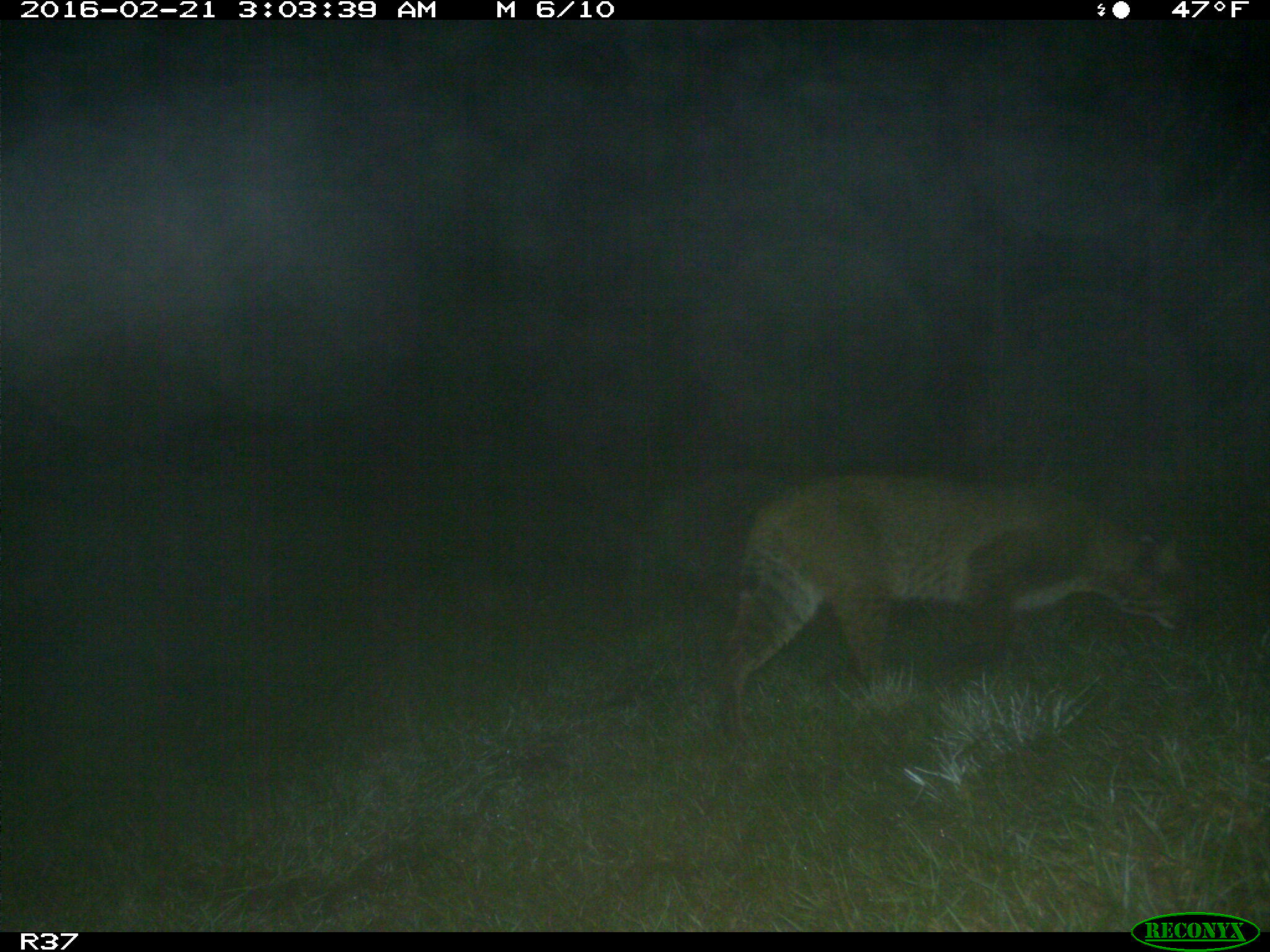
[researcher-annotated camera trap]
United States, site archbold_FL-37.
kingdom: Animalia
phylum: Chordata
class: Mammalia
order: Carnivora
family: Felidae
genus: Lynx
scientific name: Lynx rufus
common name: bobcat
Lynx rufus (bobcat).